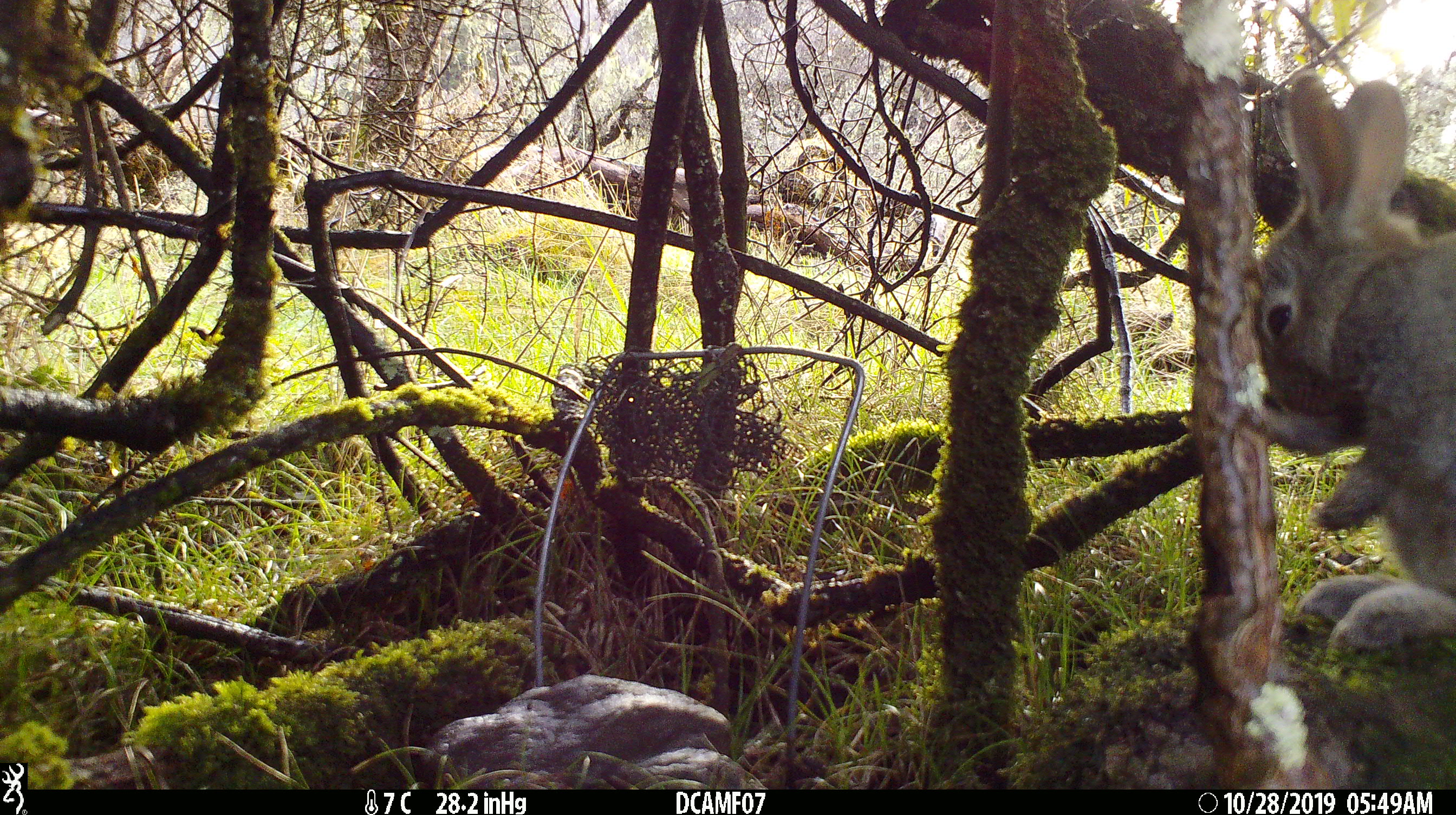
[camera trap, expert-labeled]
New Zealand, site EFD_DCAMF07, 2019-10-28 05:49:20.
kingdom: Animalia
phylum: Chordata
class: Mammalia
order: Lagomorpha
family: Leporidae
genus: Oryctolagus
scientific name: Oryctolagus cuniculus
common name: european rabbit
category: rabbit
Rabbit (european rabbit) (Oryctolagus cuniculus).